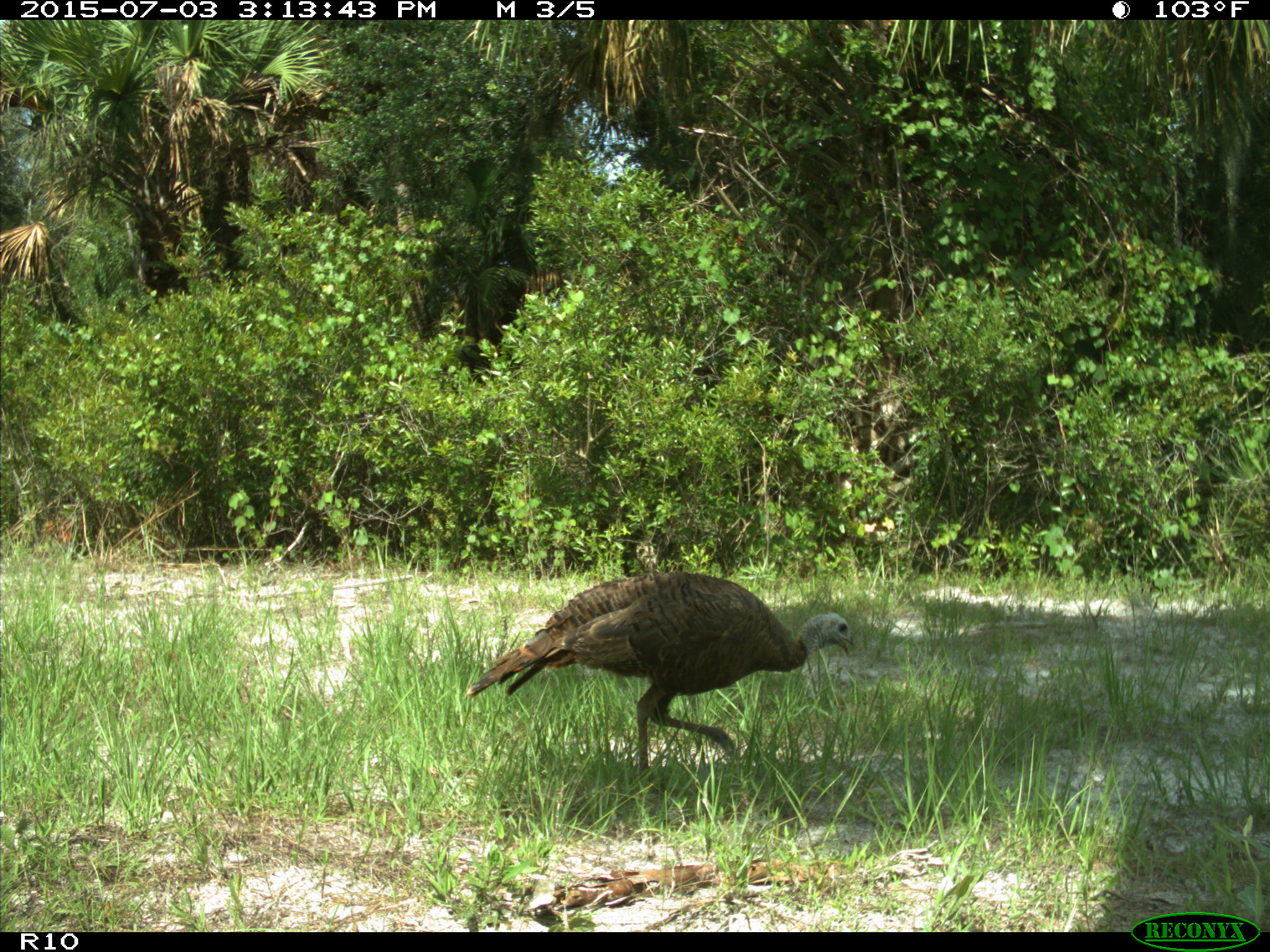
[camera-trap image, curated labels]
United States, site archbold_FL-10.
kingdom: Animalia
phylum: Chordata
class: Aves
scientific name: Aves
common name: birds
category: unidentified bird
Unidentified bird (birds) (Aves).